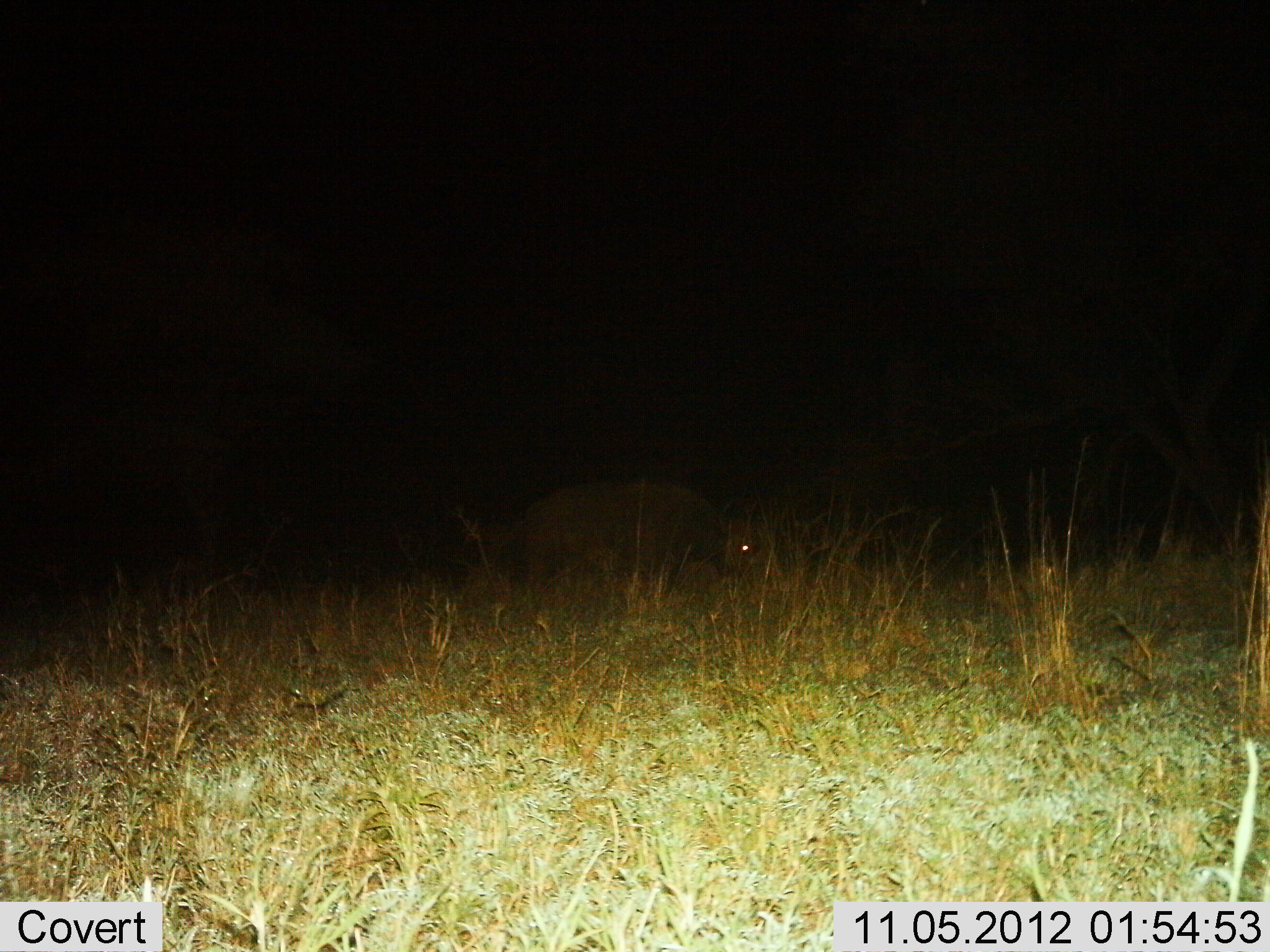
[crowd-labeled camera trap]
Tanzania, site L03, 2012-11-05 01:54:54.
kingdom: Animalia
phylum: Chordata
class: Mammalia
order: Artiodactyla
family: Bovidae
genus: Syncerus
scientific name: Syncerus caffer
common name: cape buffalo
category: buffalo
Buffalo (cape buffalo) (Syncerus caffer), count 1. Behavior (volunteer vote fractions): standing 20%, resting 0%, moving 40%, interacting 0%. Young present (vote fraction): 0%. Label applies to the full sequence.